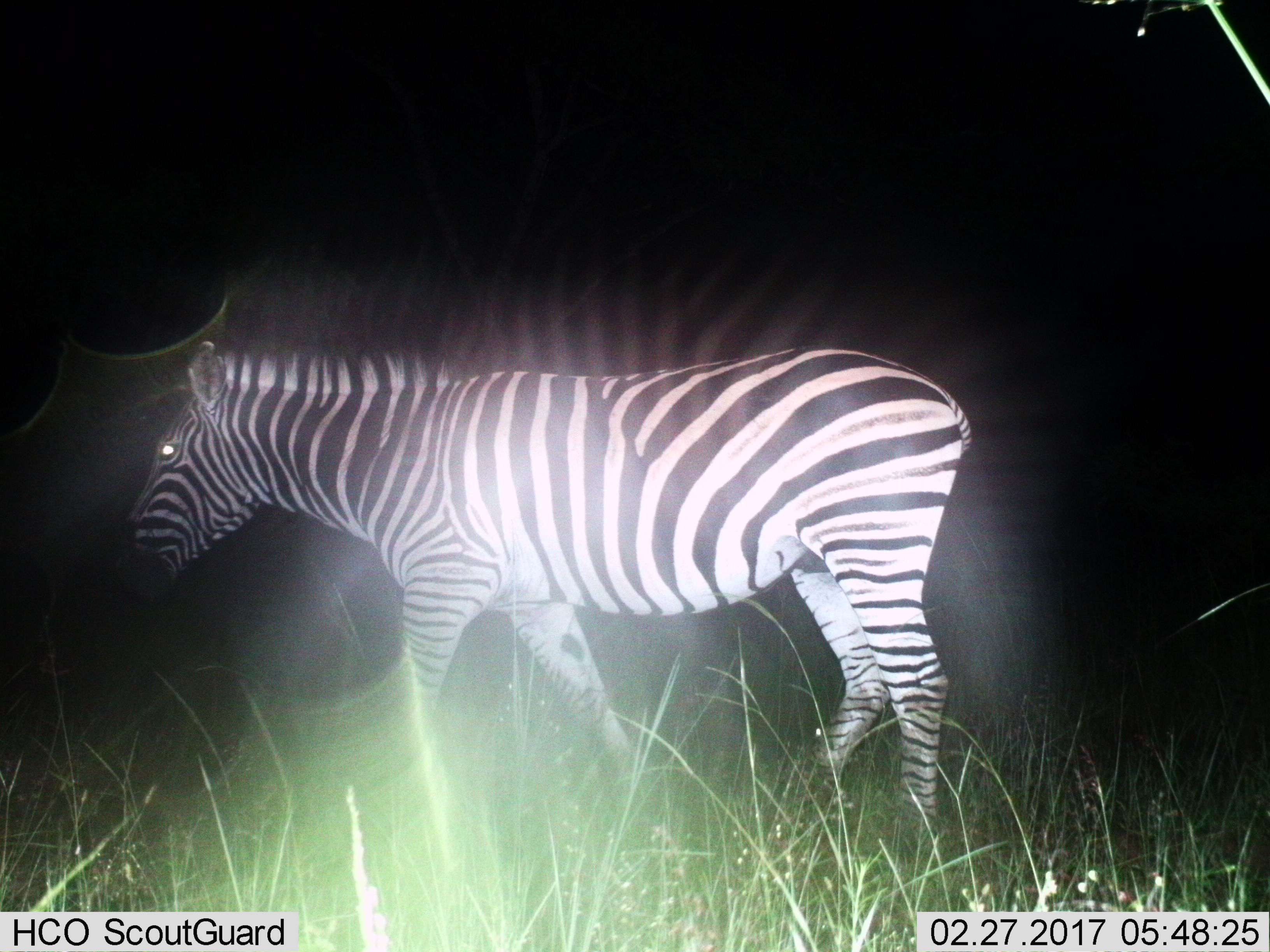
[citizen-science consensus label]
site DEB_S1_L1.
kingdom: Animalia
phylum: Chordata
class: Mammalia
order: Perissodactyla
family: Equidae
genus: Equus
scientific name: Equus quagga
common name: plains zebra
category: zebraplains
Zebraplains (plains zebra) (Equus quagga), count 1. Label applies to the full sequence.